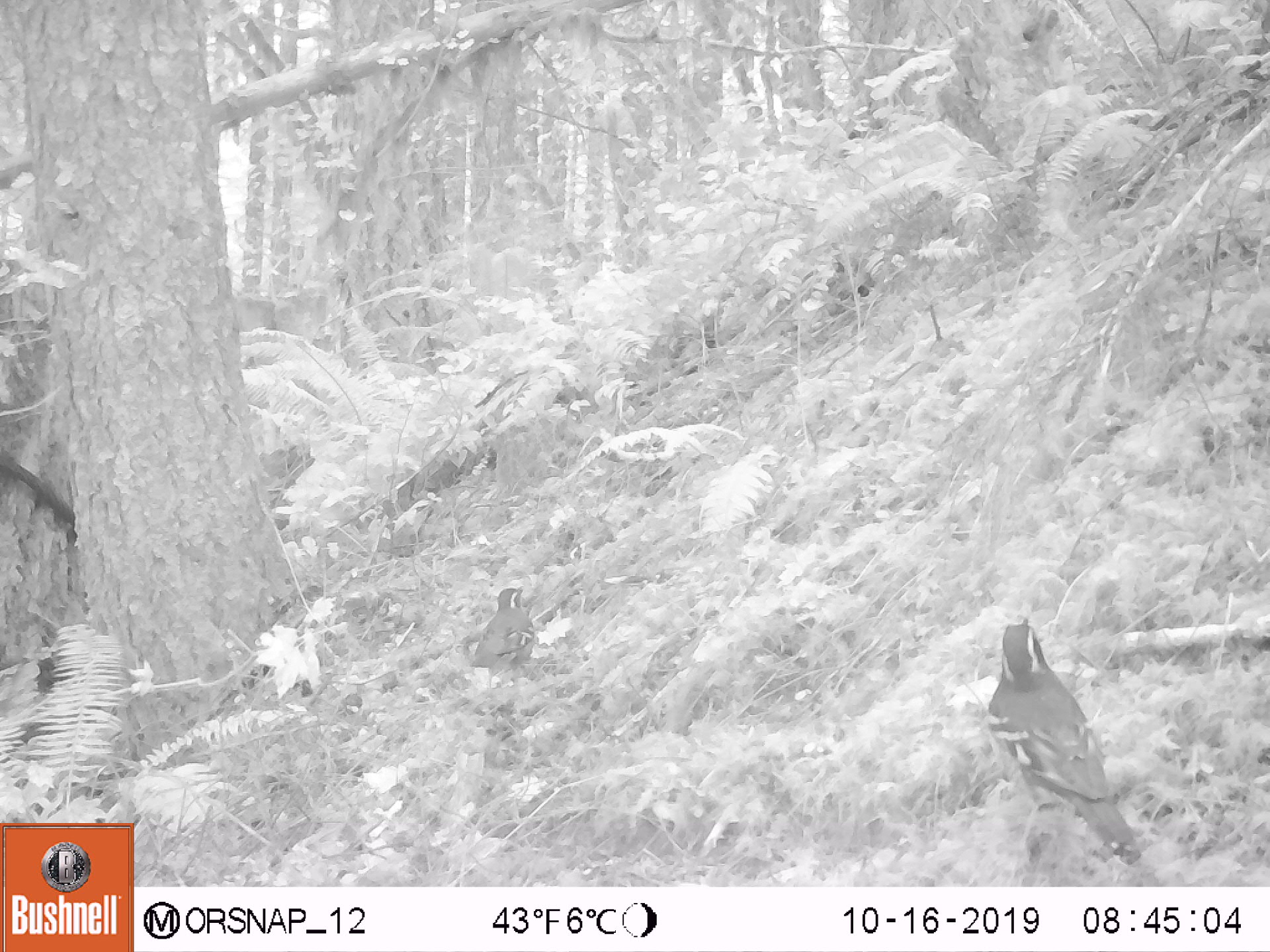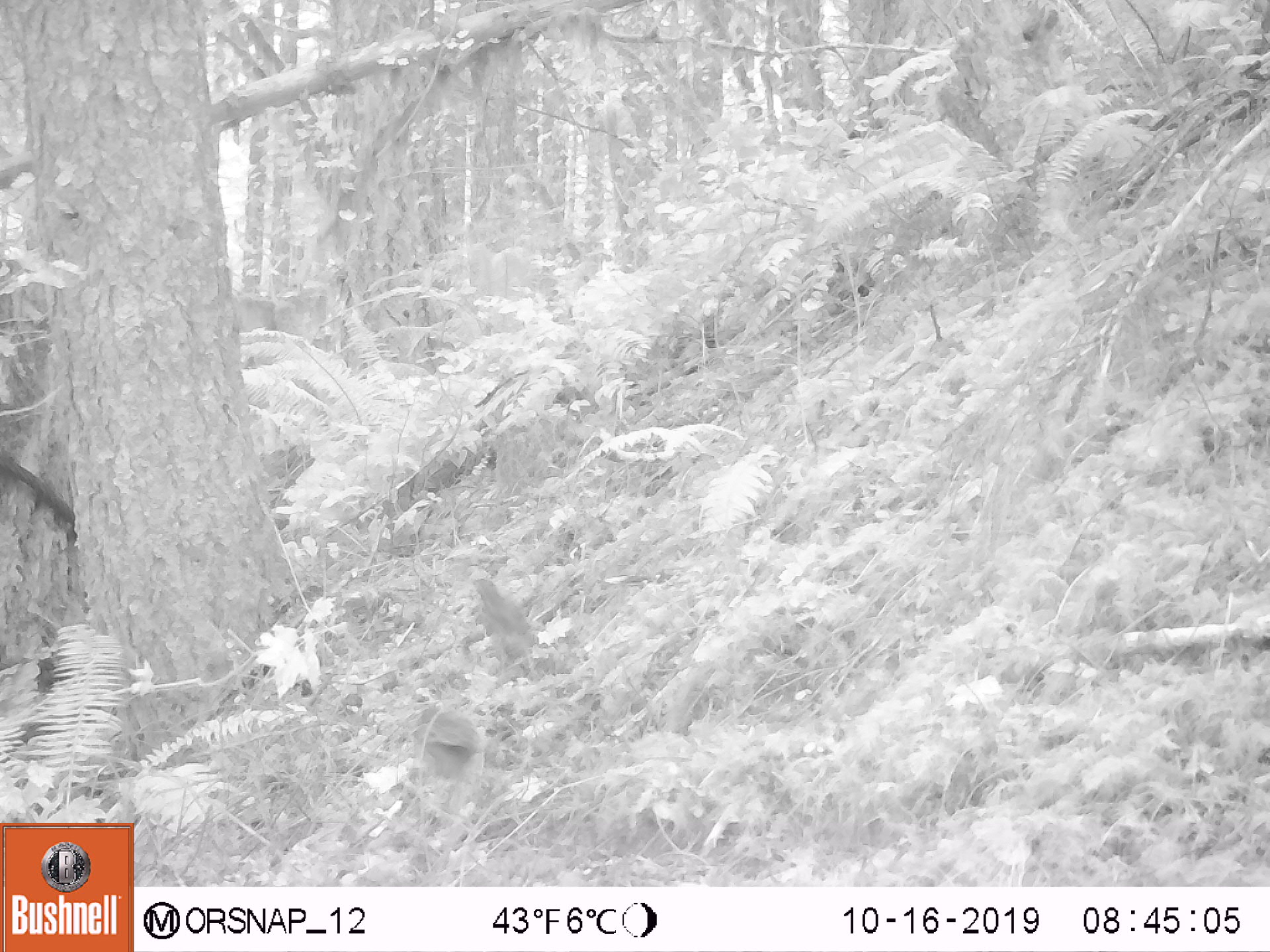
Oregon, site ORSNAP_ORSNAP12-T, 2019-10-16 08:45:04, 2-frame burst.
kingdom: Animalia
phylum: Chordata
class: Aves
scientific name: Aves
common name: bird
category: other bird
Other bird (bird) (Aves).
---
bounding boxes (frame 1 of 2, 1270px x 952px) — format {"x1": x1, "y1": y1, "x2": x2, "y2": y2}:
other bird: {"x1": 973, "y1": 618, "x2": 1181, "y2": 853}; {"x1": 457, "y1": 589, "x2": 567, "y2": 689}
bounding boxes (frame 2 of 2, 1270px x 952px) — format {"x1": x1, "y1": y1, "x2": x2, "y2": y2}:
other bird: {"x1": 453, "y1": 562, "x2": 566, "y2": 688}